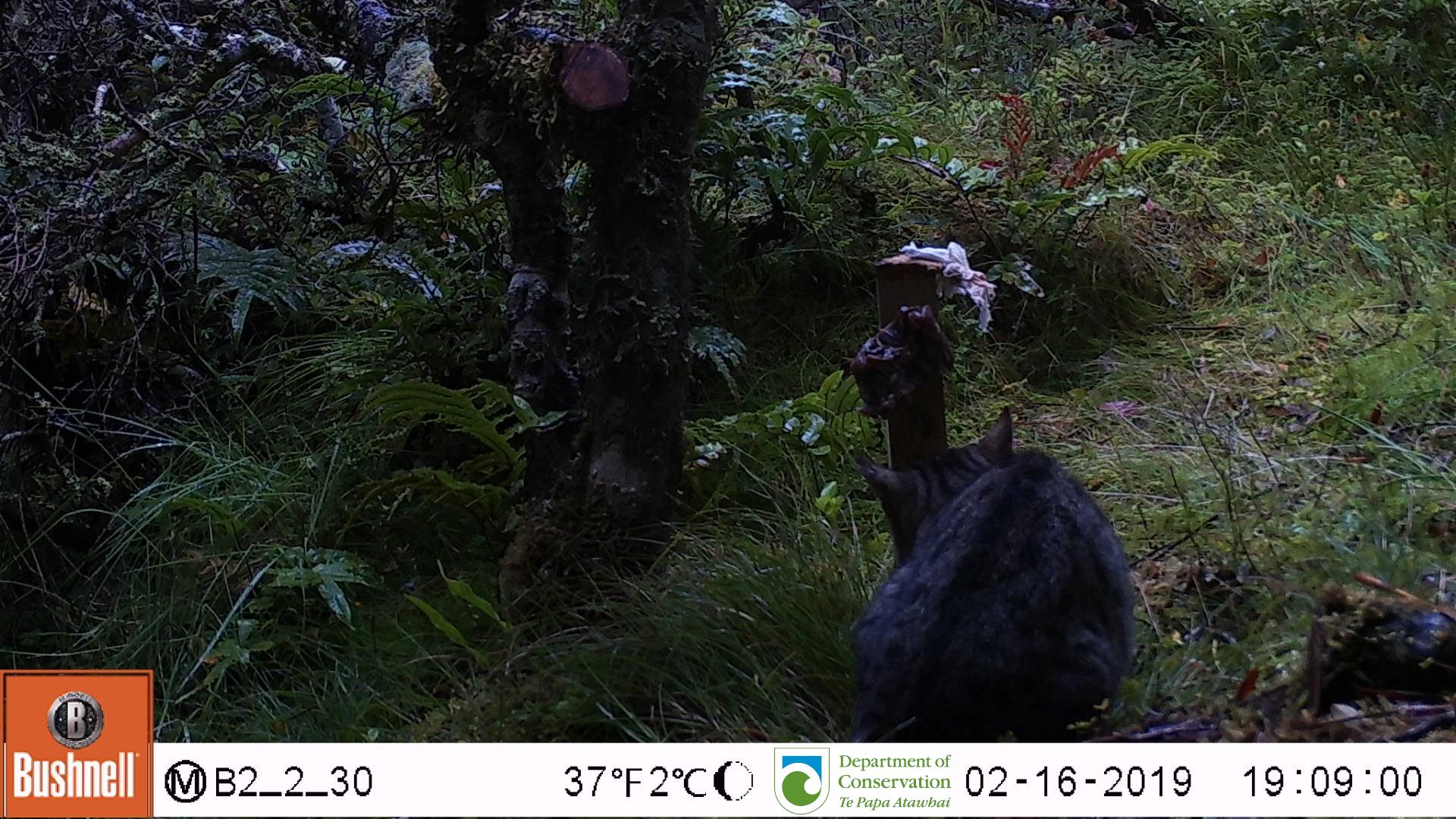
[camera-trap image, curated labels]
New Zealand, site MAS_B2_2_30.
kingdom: Animalia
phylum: Chordata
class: Mammalia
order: Carnivora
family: Felidae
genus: Felis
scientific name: Felis catus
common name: domestic cat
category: cat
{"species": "cat (domestic cat) (Felis catus)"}